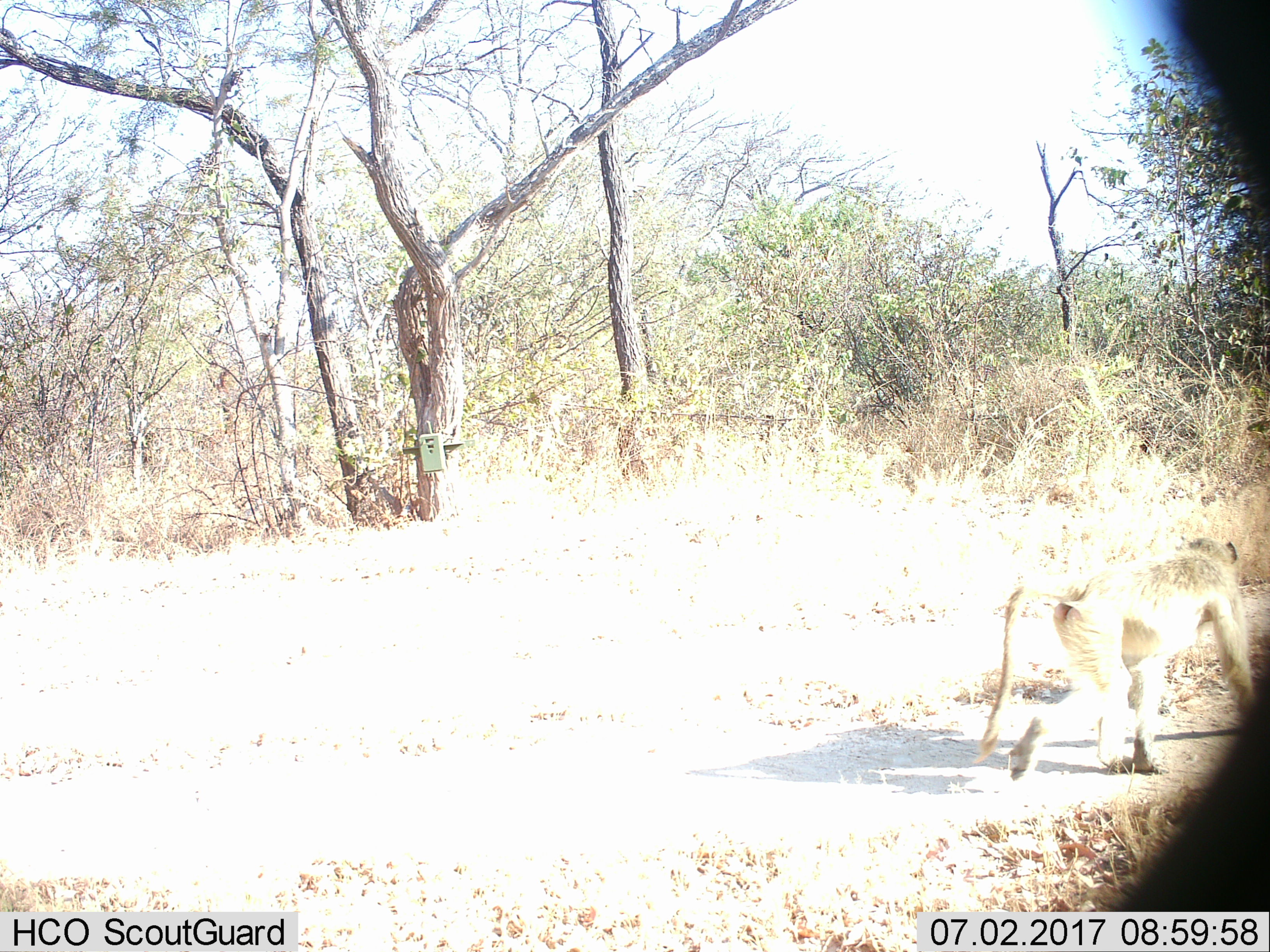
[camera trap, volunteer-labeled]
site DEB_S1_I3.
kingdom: Animalia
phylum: Chordata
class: Mammalia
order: Primates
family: Cercopithecidae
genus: Papio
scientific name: Papio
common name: baboon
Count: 1.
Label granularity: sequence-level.